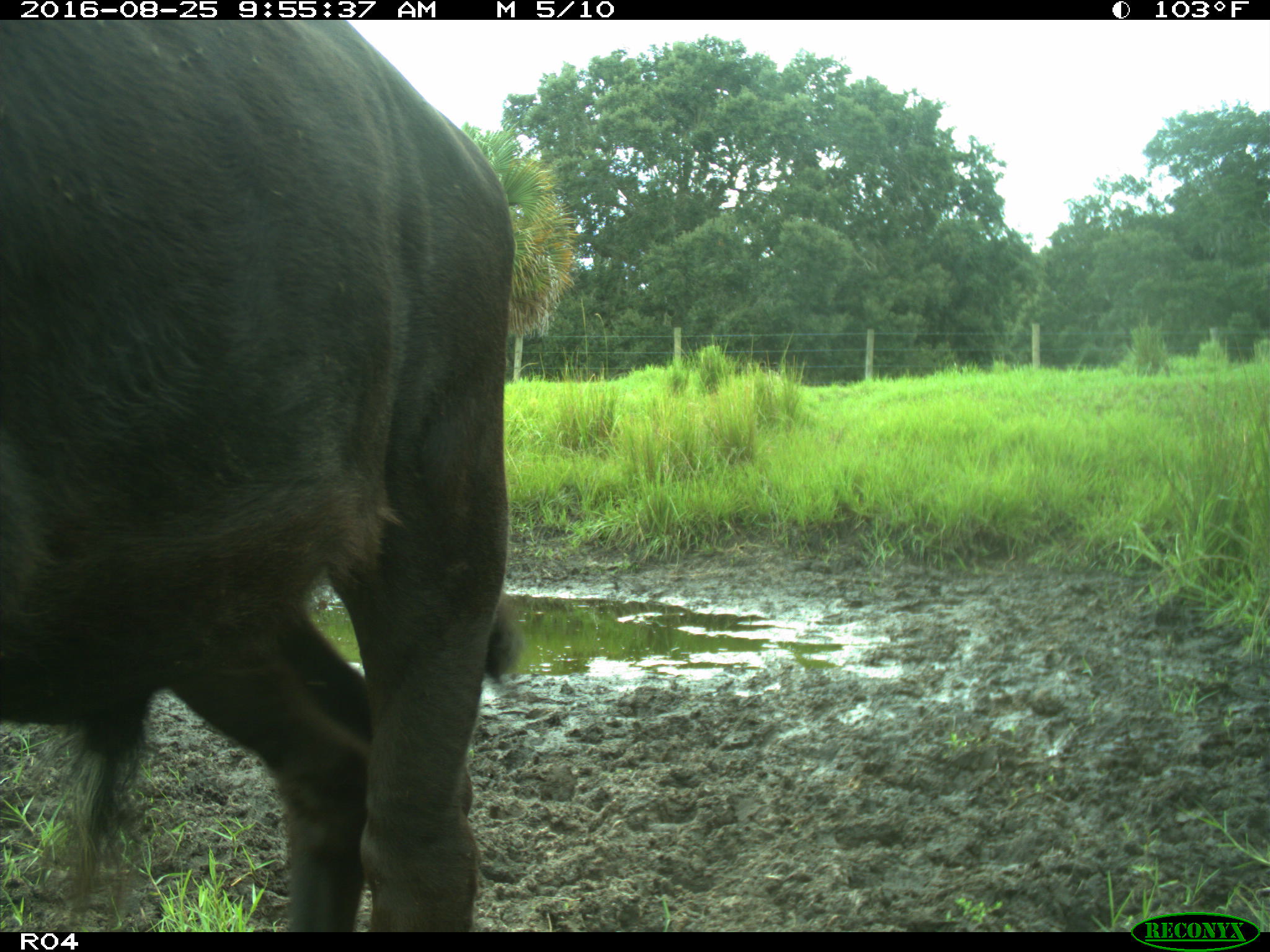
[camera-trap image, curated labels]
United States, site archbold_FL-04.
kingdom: Animalia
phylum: Chordata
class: Mammalia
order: Artiodactyla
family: Bovidae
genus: Bos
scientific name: Bos taurus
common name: domestic cow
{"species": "Bos taurus (domestic cow)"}